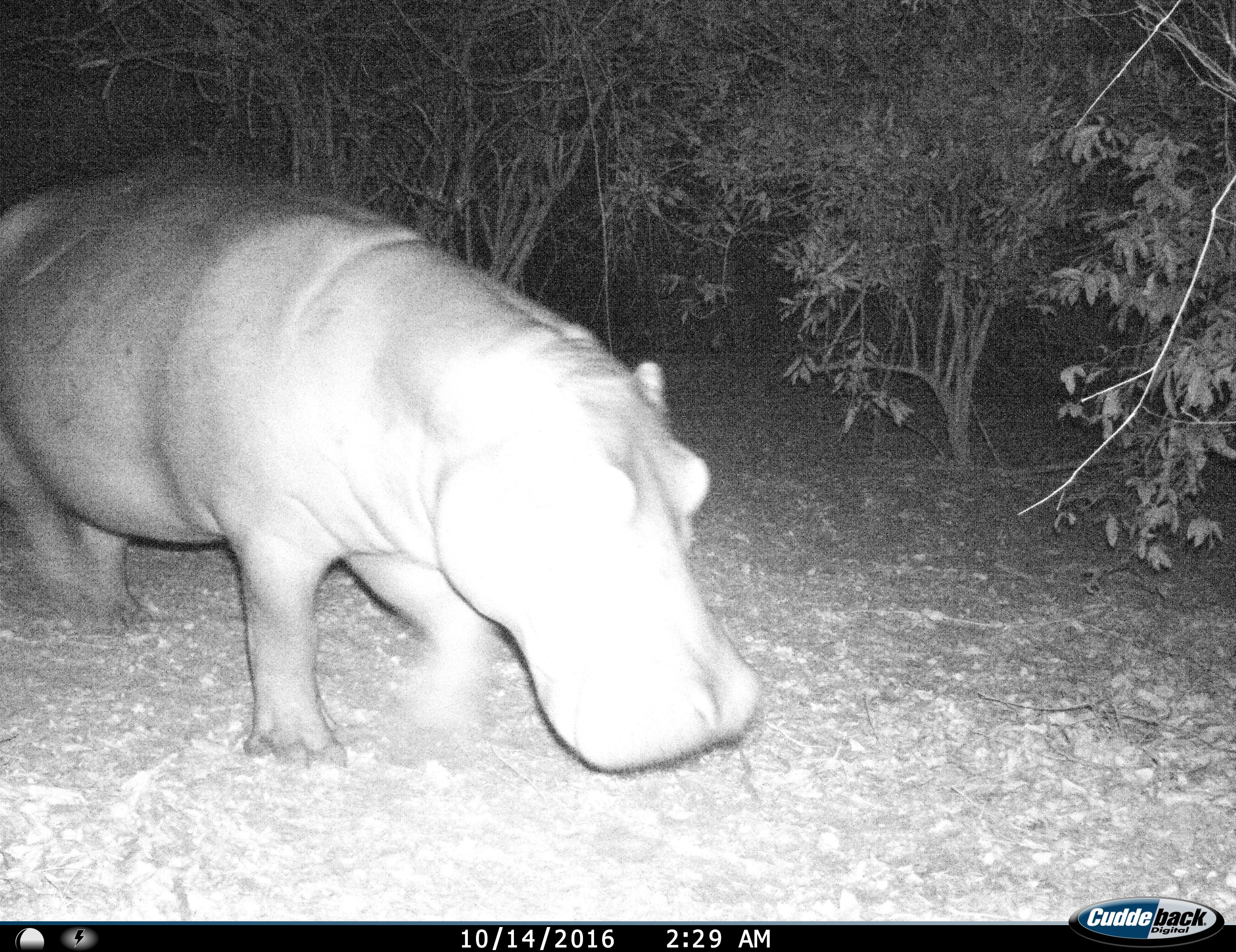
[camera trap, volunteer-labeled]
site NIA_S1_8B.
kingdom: Animalia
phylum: Chordata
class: Mammalia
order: Artiodactyla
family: Hippopotamidae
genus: Hippopotamus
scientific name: Hippopotamus amphibius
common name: hippopotamus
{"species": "hippopotamus (Hippopotamus amphibius)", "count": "1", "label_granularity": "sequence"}